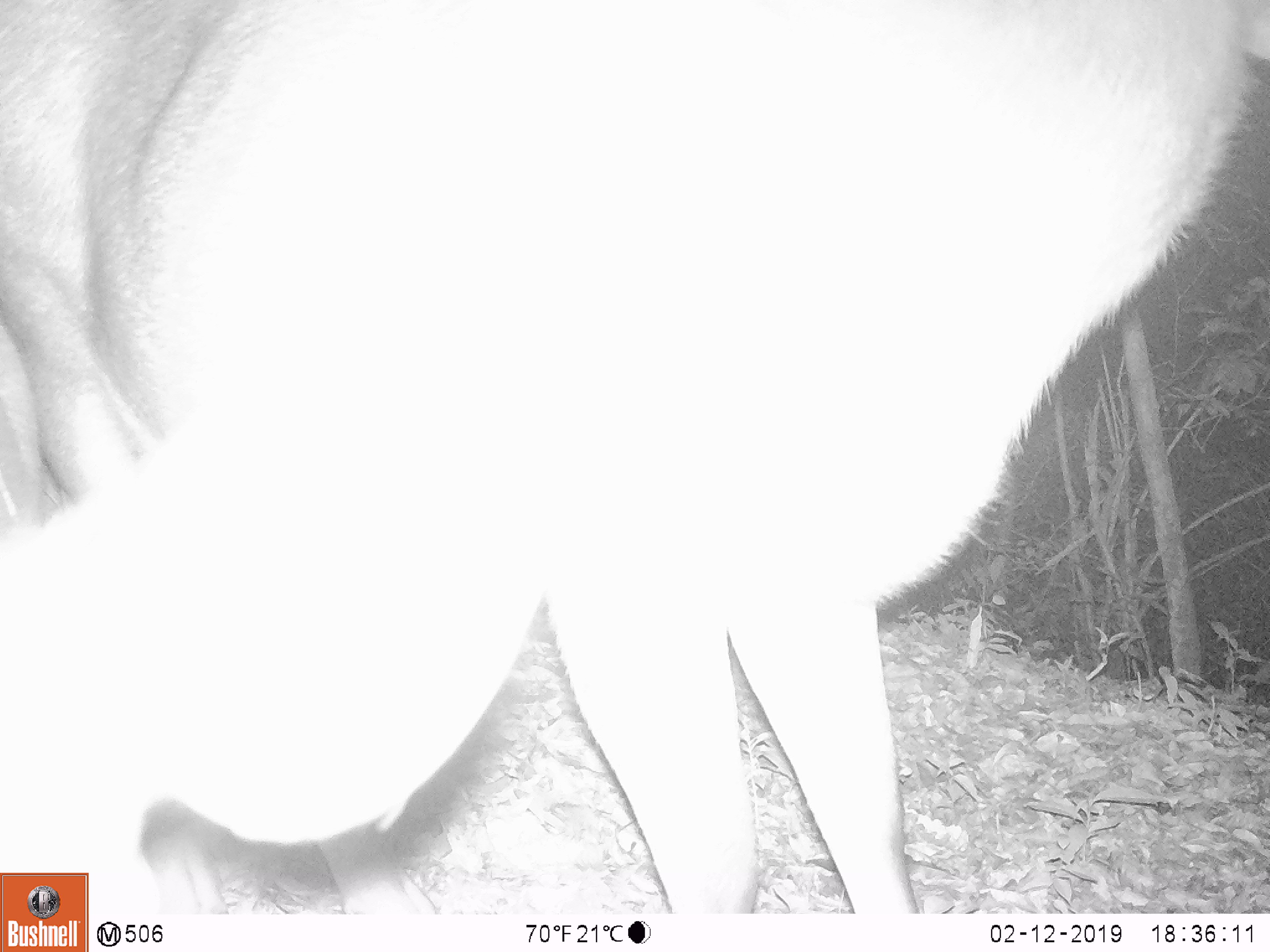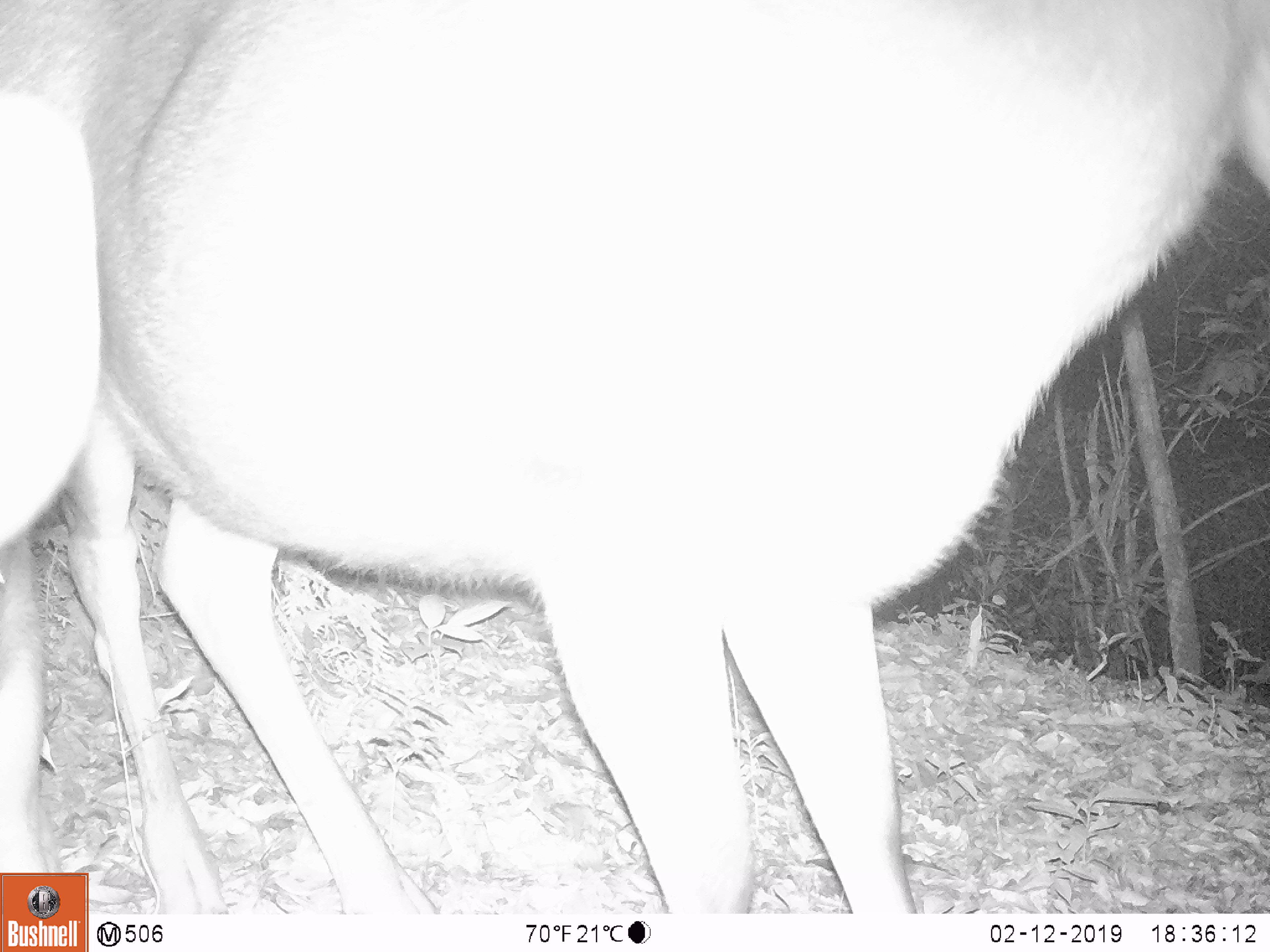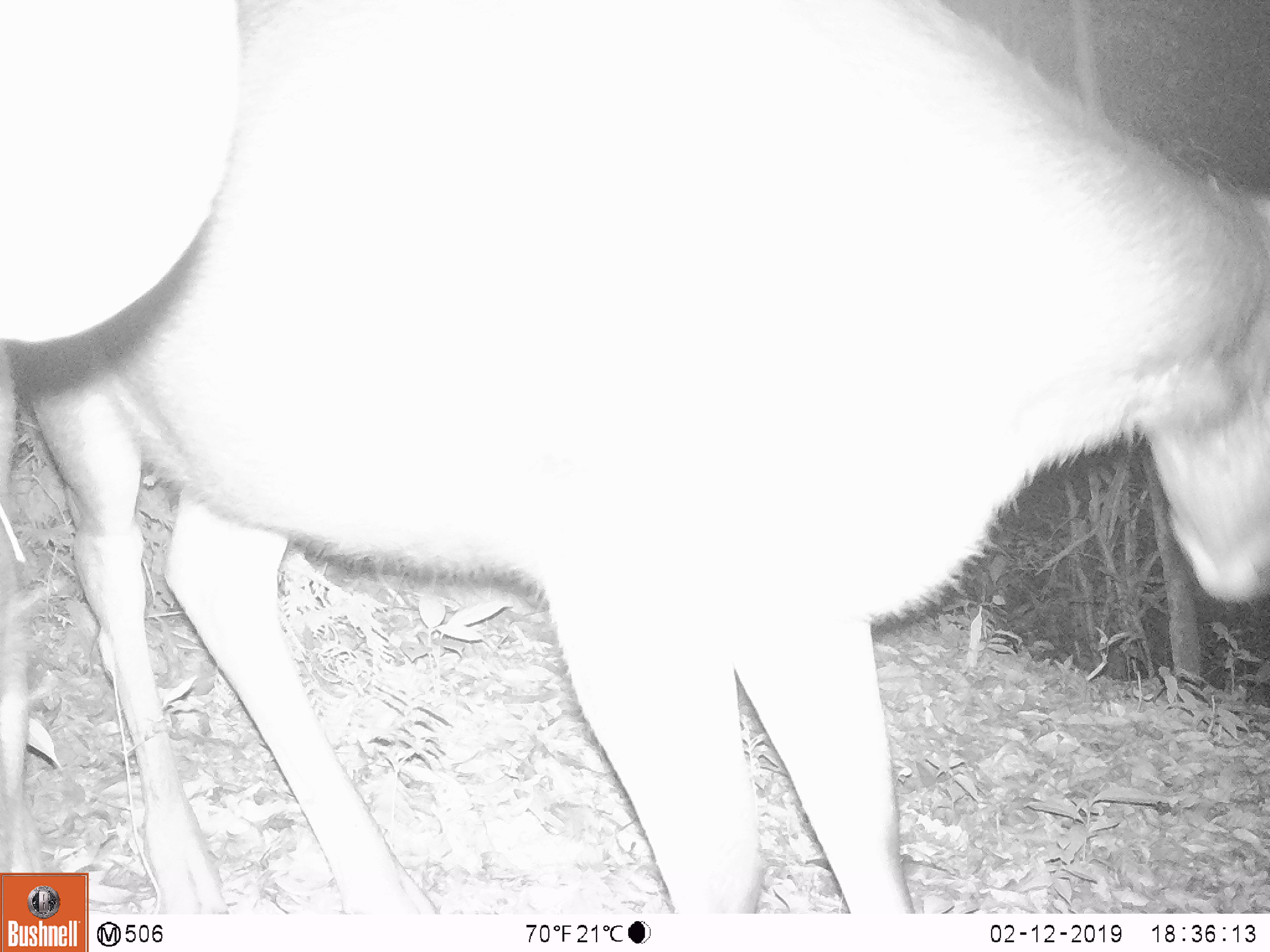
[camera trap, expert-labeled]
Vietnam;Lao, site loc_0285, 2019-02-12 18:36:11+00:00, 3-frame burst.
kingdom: Animalia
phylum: Chordata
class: Mammalia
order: Artiodactyla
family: Cervidae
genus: Rusa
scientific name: Rusa unicolor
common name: sambar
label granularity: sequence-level